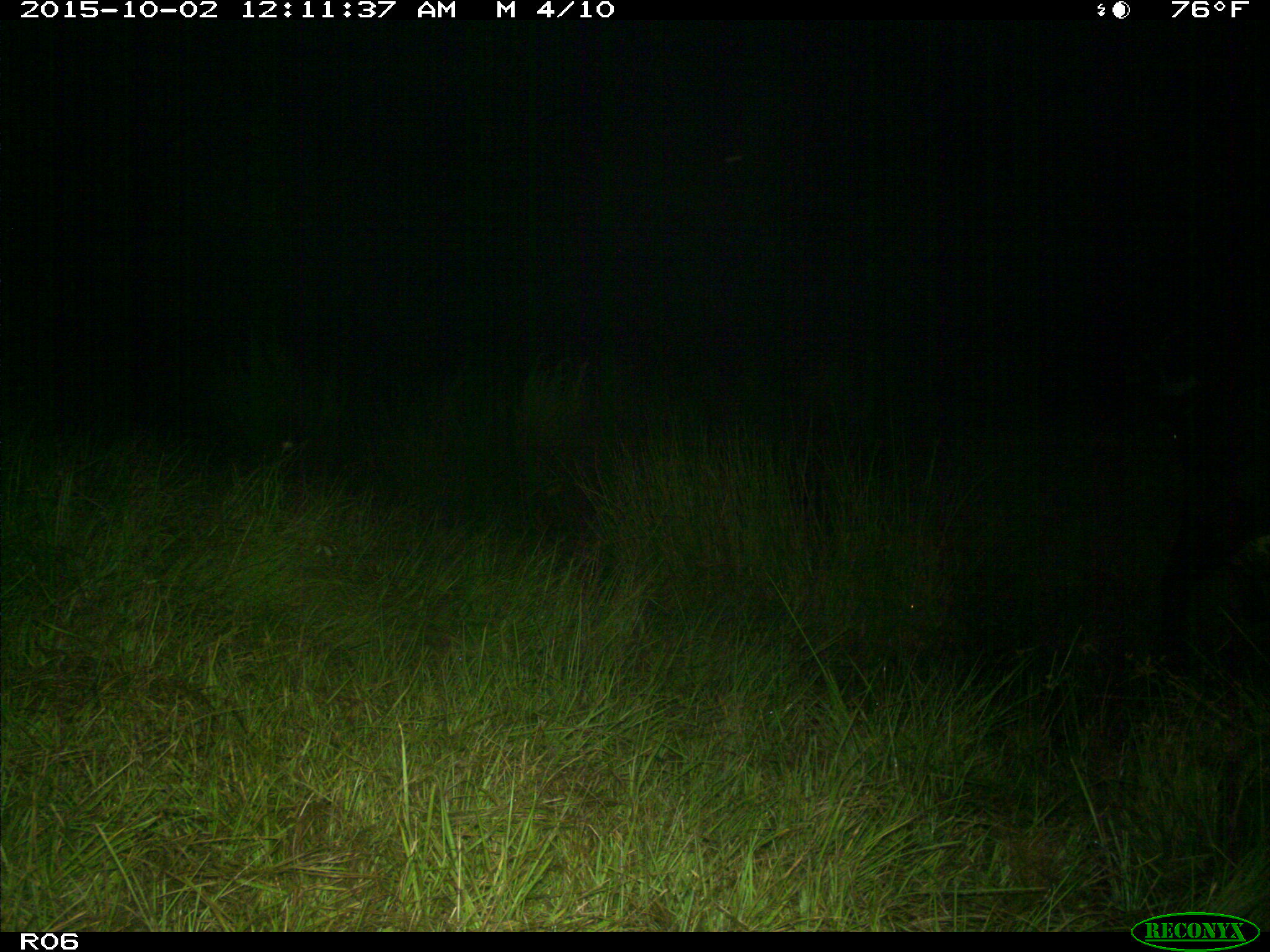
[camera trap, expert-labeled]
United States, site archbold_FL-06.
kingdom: Animalia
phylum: Chordata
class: Mammalia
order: Artiodactyla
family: Bovidae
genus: Bos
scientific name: Bos taurus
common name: domestic cow